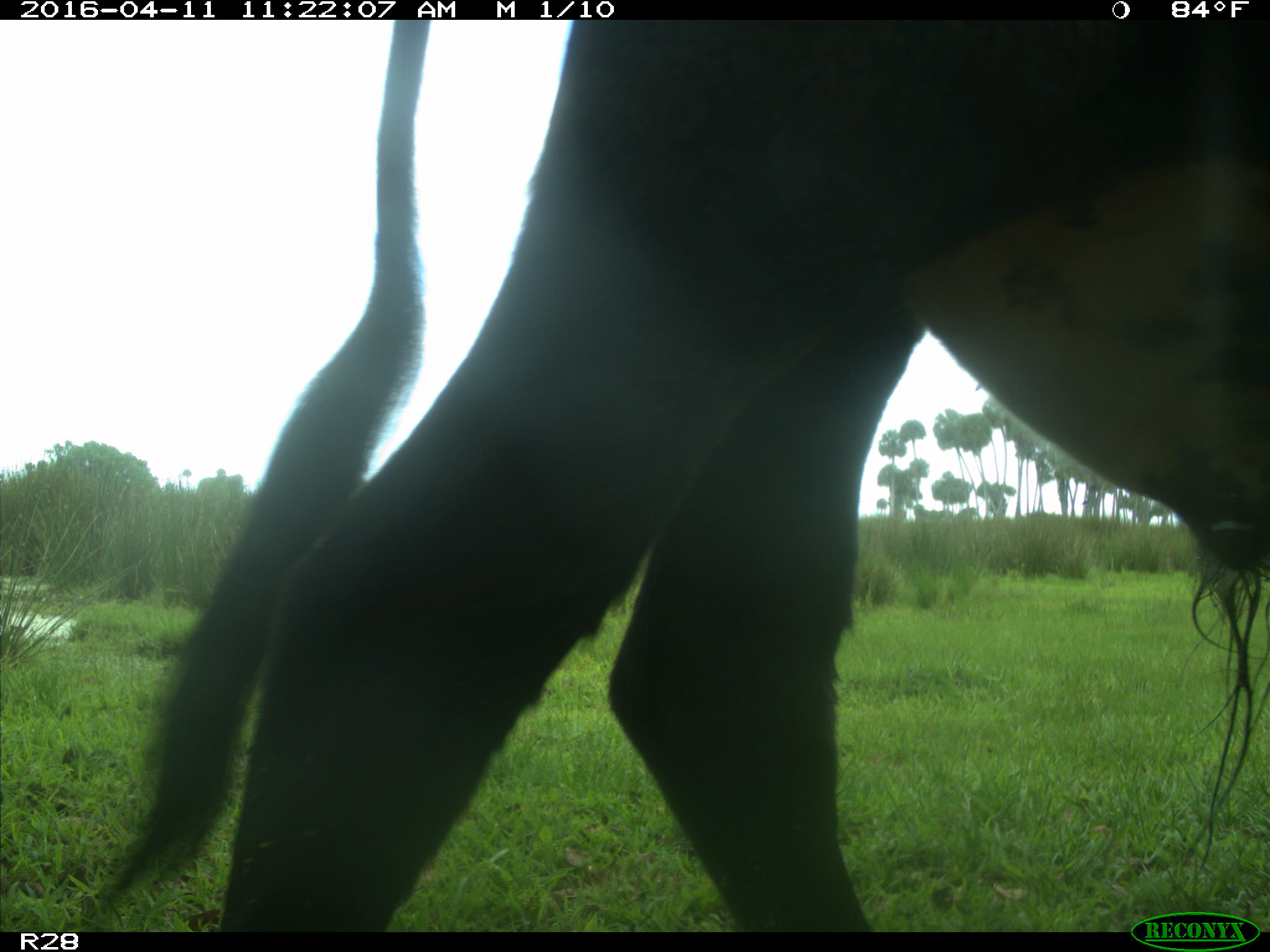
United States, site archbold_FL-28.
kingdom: Animalia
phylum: Chordata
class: Mammalia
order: Artiodactyla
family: Bovidae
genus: Bos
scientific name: Bos taurus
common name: domestic cow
Bos taurus (domestic cow).